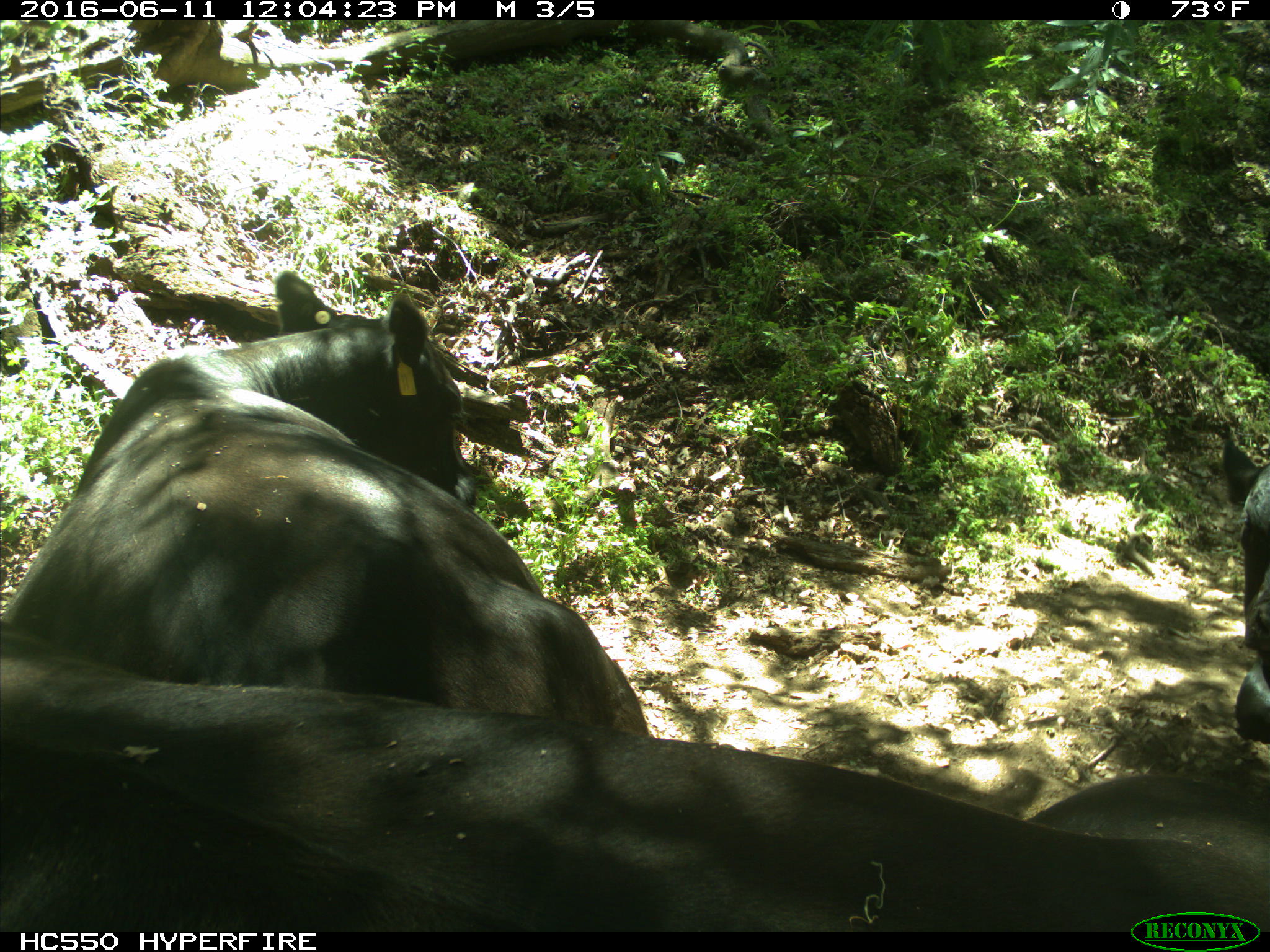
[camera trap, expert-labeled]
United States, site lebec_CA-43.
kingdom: Animalia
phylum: Chordata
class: Mammalia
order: Artiodactyla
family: Bovidae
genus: Bos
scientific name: Bos taurus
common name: domestic cow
Bos taurus (domestic cow).